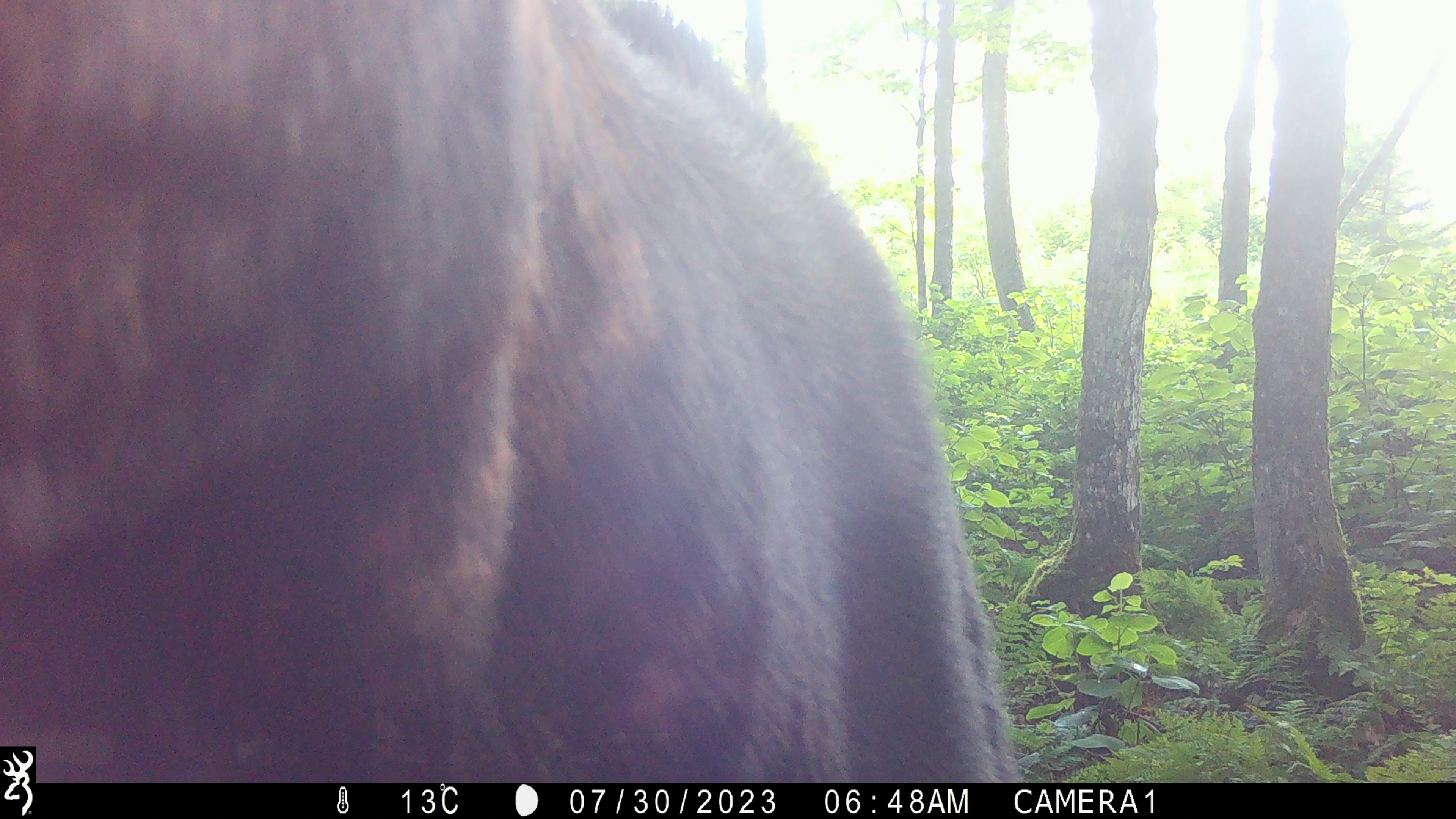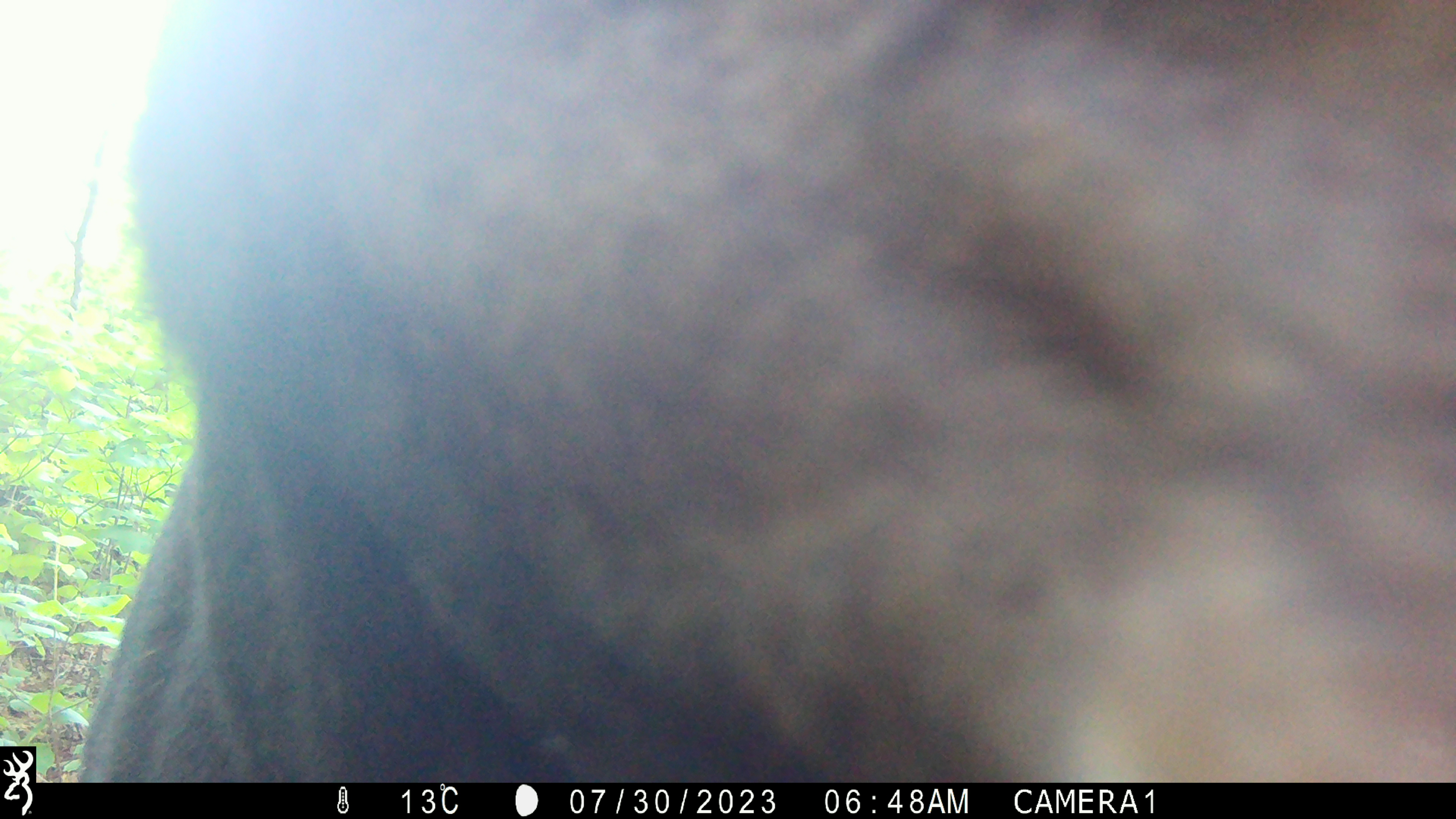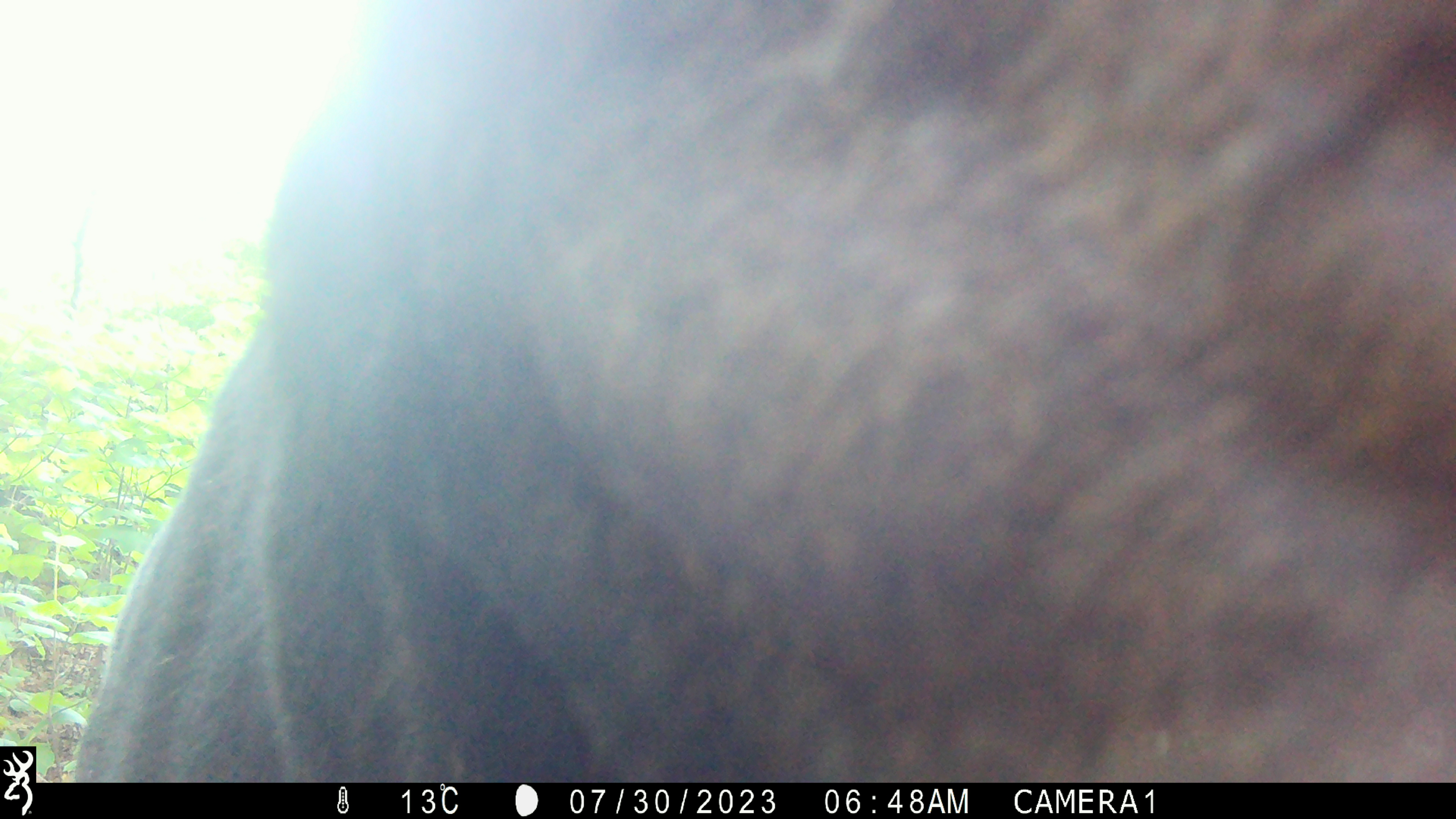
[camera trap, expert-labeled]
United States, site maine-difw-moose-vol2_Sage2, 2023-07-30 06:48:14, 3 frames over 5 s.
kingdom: Animalia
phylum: Chordata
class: Mammalia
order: Artiodactyla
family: Cervidae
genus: Alces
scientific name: Alces alces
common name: moose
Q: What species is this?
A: Moose (Alces alces).